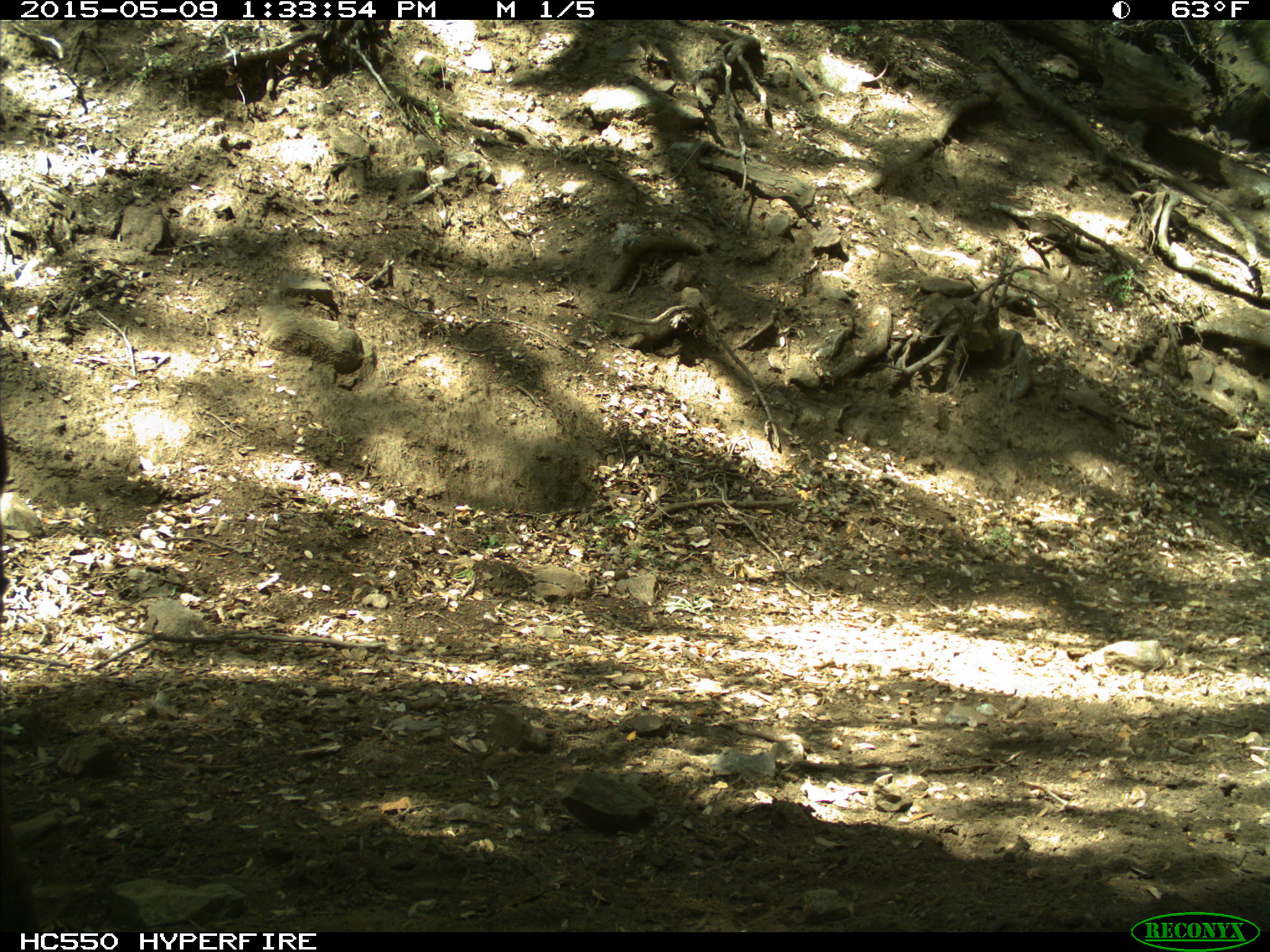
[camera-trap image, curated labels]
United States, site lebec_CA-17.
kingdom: Animalia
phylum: Chordata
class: Mammalia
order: Artiodactyla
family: Bovidae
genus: Bos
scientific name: Bos taurus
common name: domestic cow